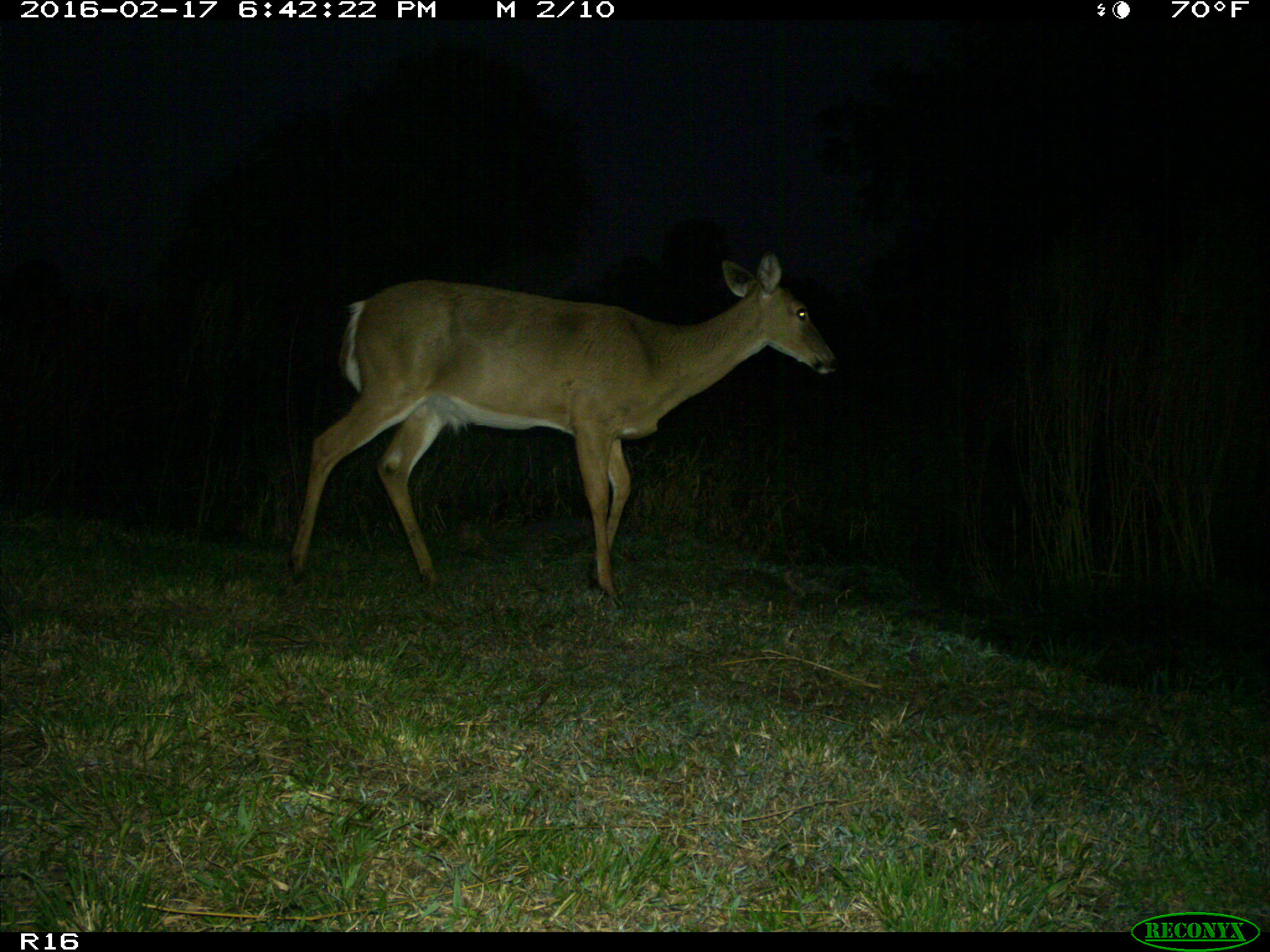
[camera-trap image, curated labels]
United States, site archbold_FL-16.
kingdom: Animalia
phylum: Chordata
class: Mammalia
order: Artiodactyla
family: Cervidae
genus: Odocoileus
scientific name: Odocoileus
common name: deer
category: unidentified deer